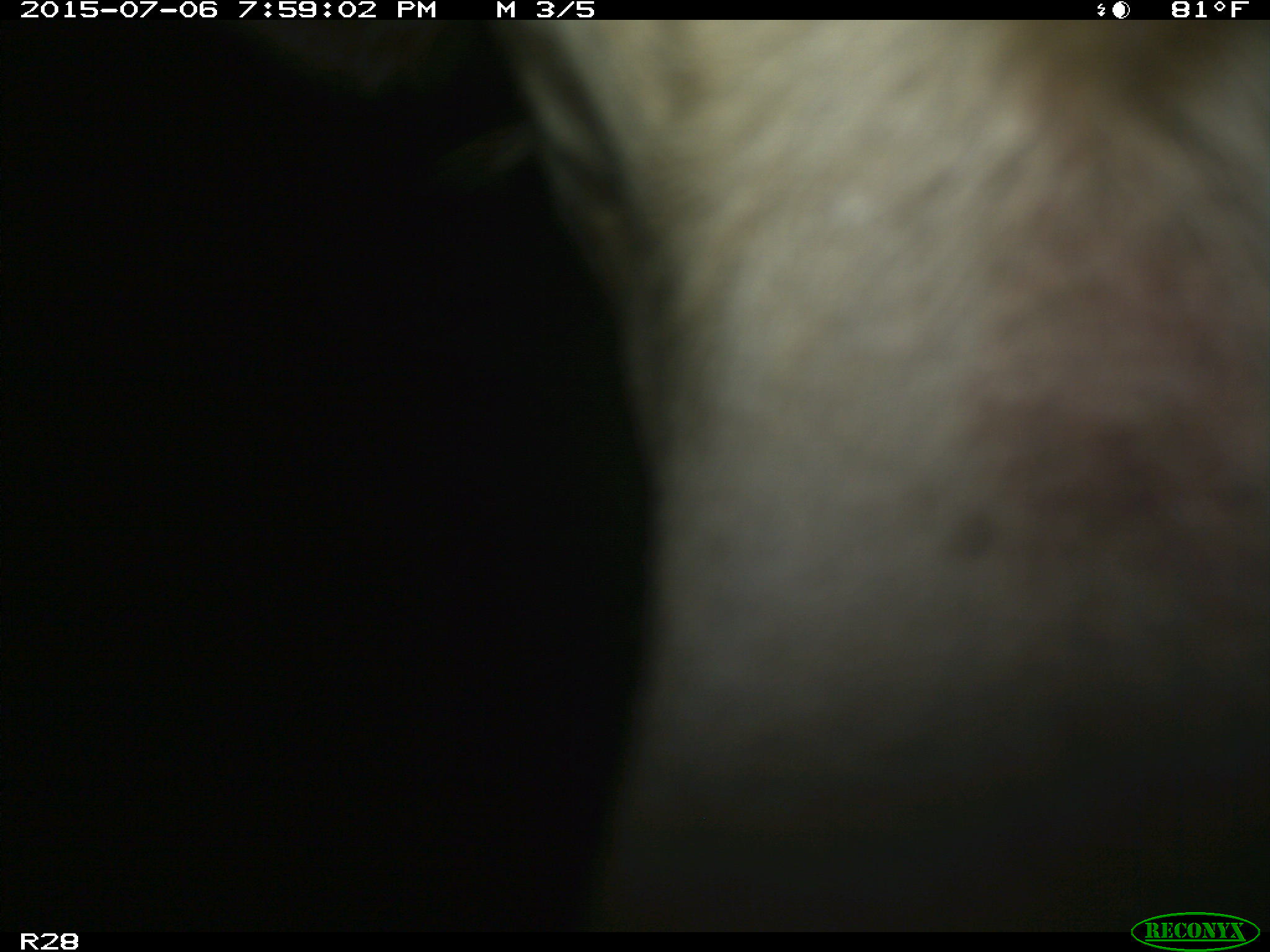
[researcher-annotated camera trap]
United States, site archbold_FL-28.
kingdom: Animalia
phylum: Chordata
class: Mammalia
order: Artiodactyla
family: Bovidae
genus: Bos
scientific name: Bos taurus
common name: domestic cow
Bos taurus (domestic cow).